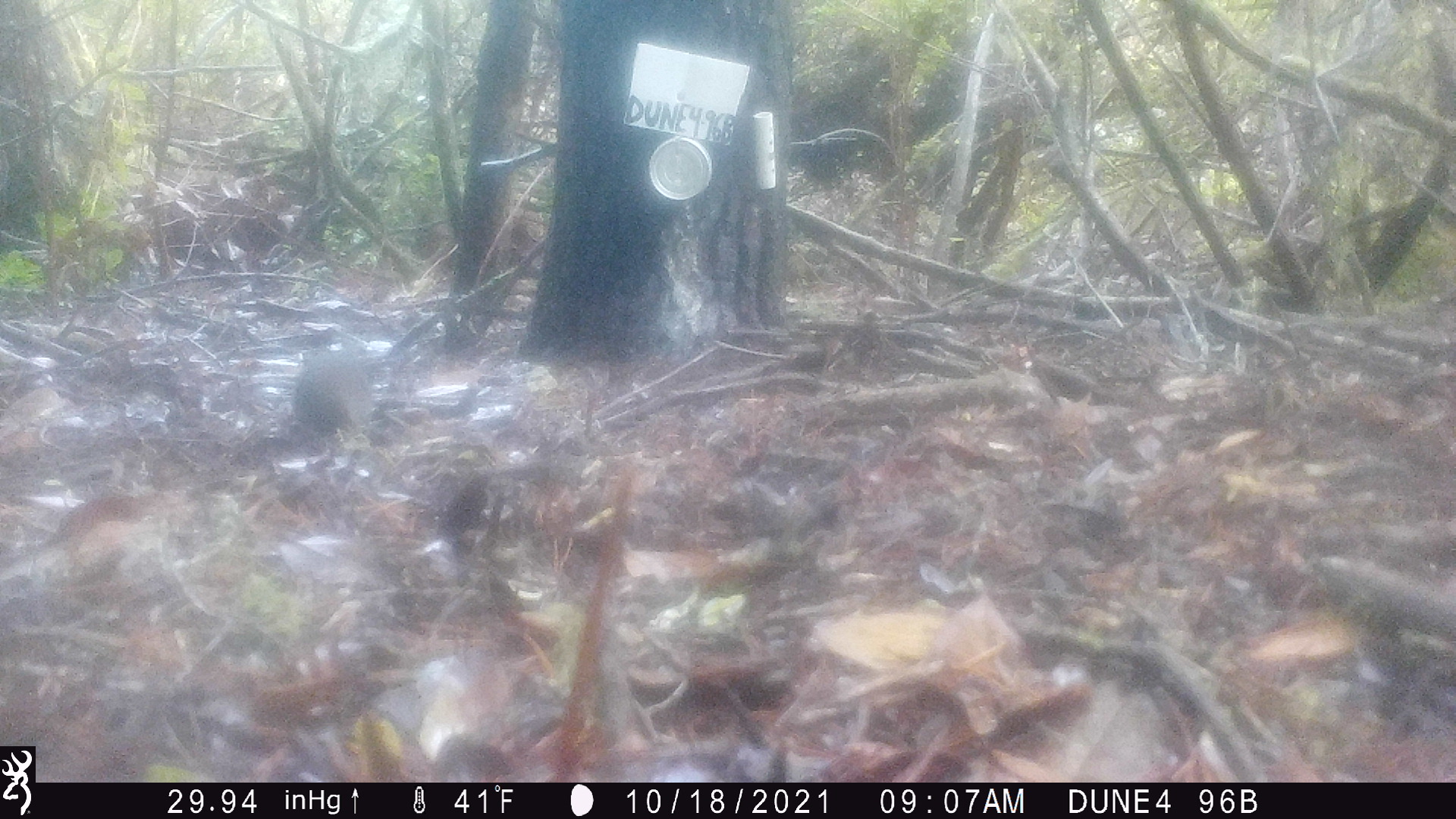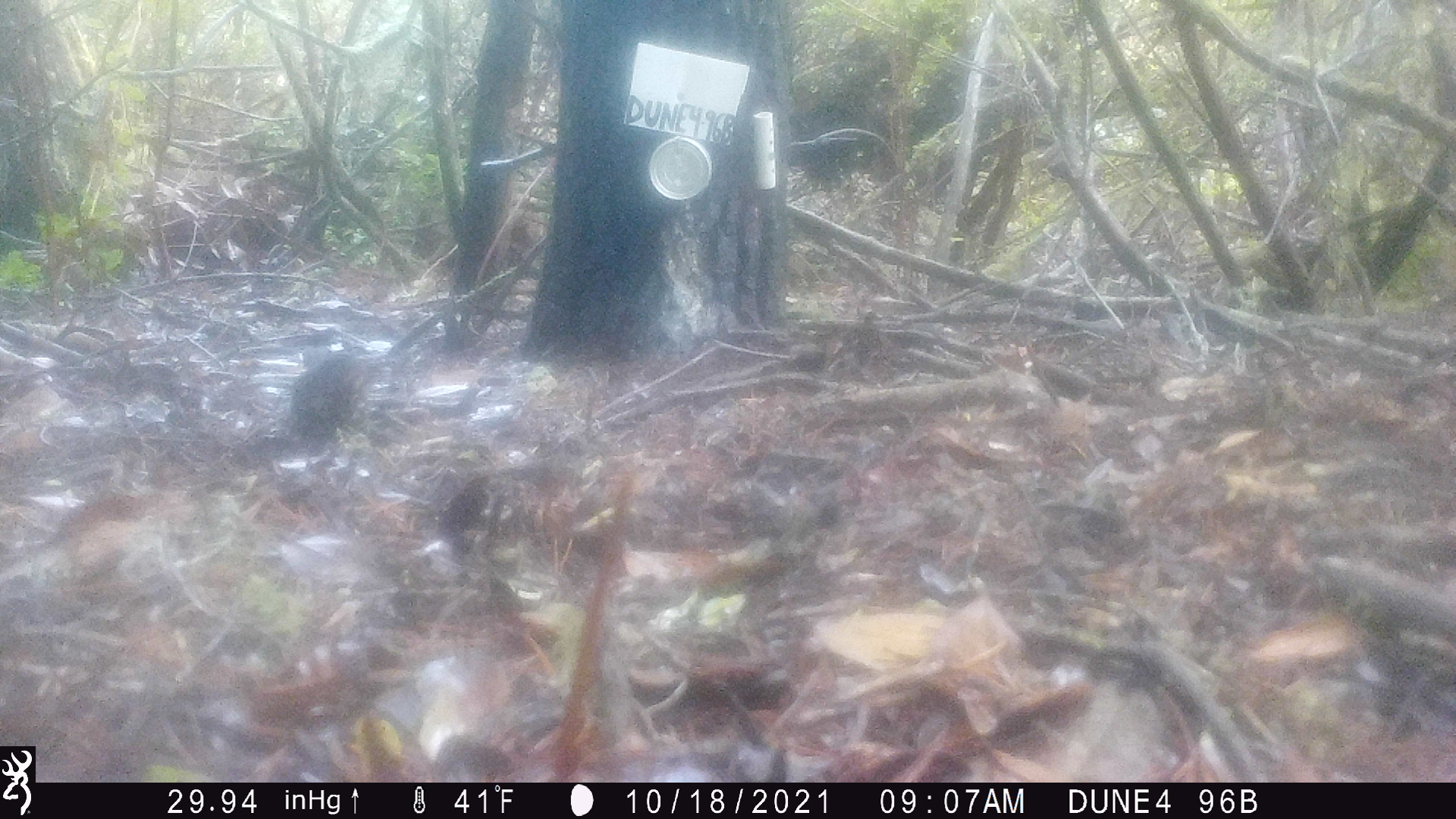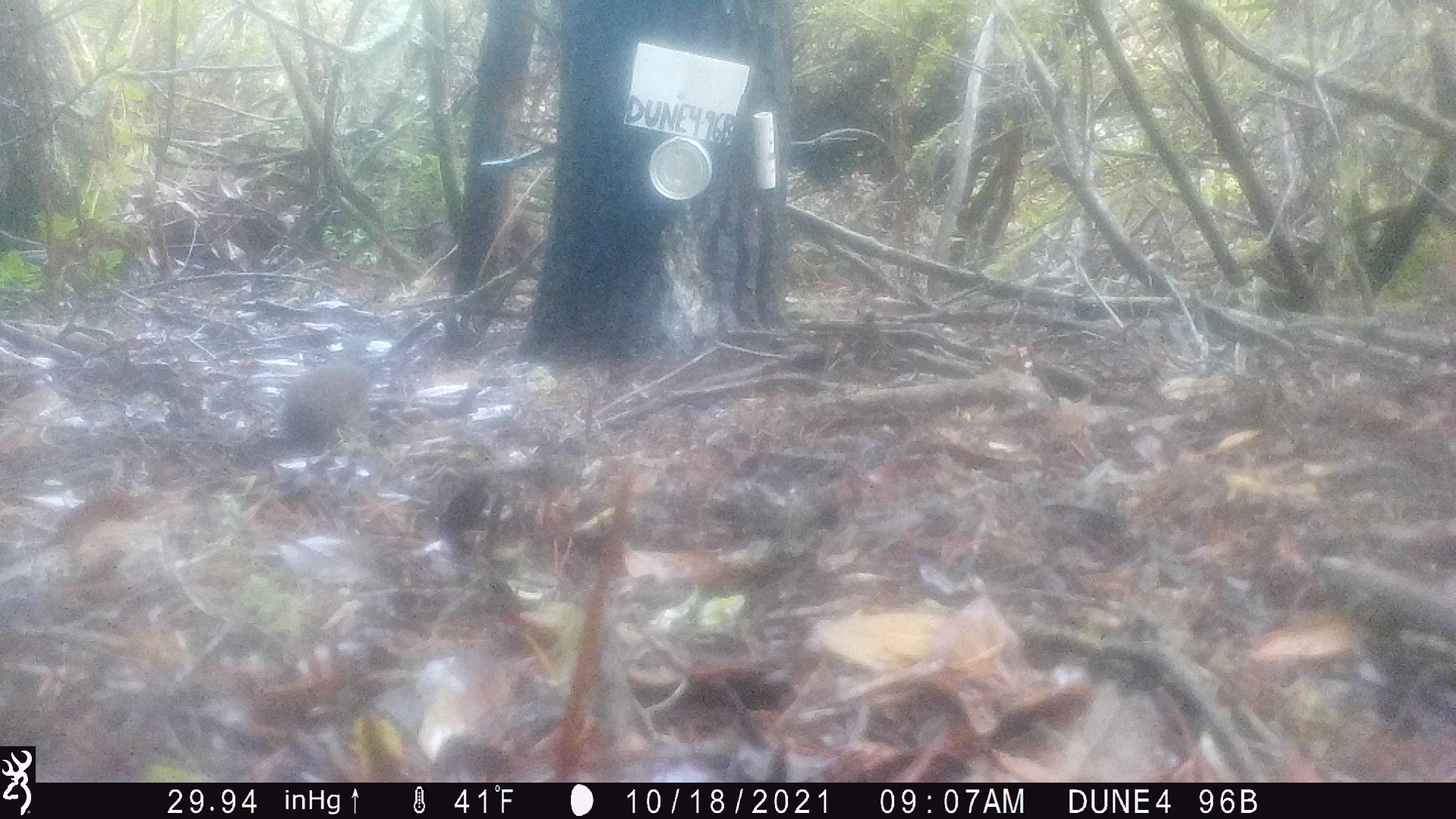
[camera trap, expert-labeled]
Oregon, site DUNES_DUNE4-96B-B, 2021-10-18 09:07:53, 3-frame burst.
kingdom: Animalia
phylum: Chordata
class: Aves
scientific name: Aves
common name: bird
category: other bird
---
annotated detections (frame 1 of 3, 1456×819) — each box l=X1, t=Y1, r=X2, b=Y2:
other bird: l=239, t=328, r=402, b=469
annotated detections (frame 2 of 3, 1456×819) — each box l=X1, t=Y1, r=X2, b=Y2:
other bird: l=267, t=325, r=399, b=458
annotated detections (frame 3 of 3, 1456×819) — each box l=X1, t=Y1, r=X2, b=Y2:
other bird: l=268, t=333, r=406, b=469